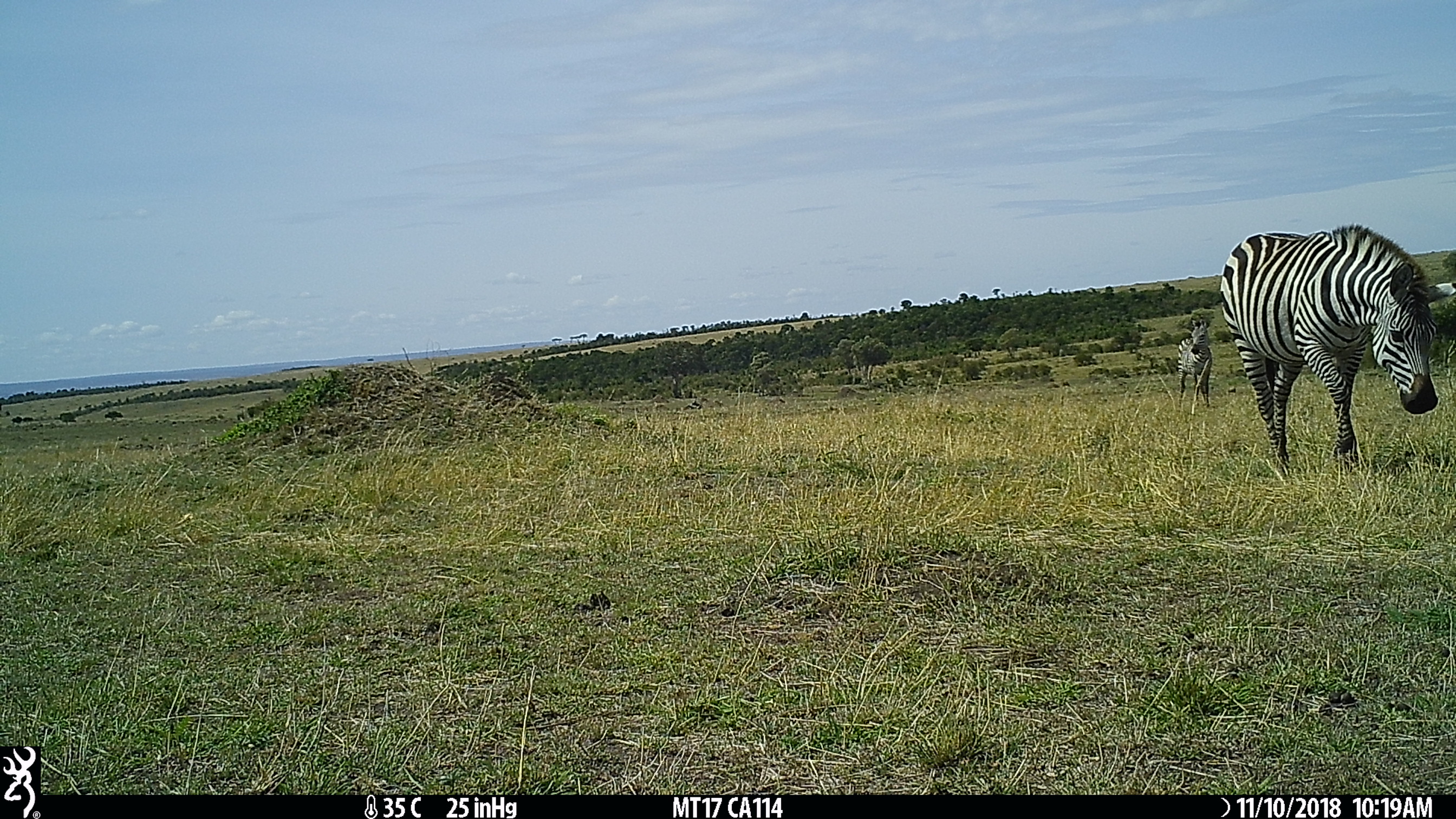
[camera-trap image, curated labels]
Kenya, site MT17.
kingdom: Animalia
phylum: Chordata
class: Mammalia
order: Perissodactyla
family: Equidae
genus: Equus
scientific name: Equus quagga burchellii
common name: burchell's zebra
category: zebra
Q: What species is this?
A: Zebra (burchell's zebra) (Equus quagga burchellii).